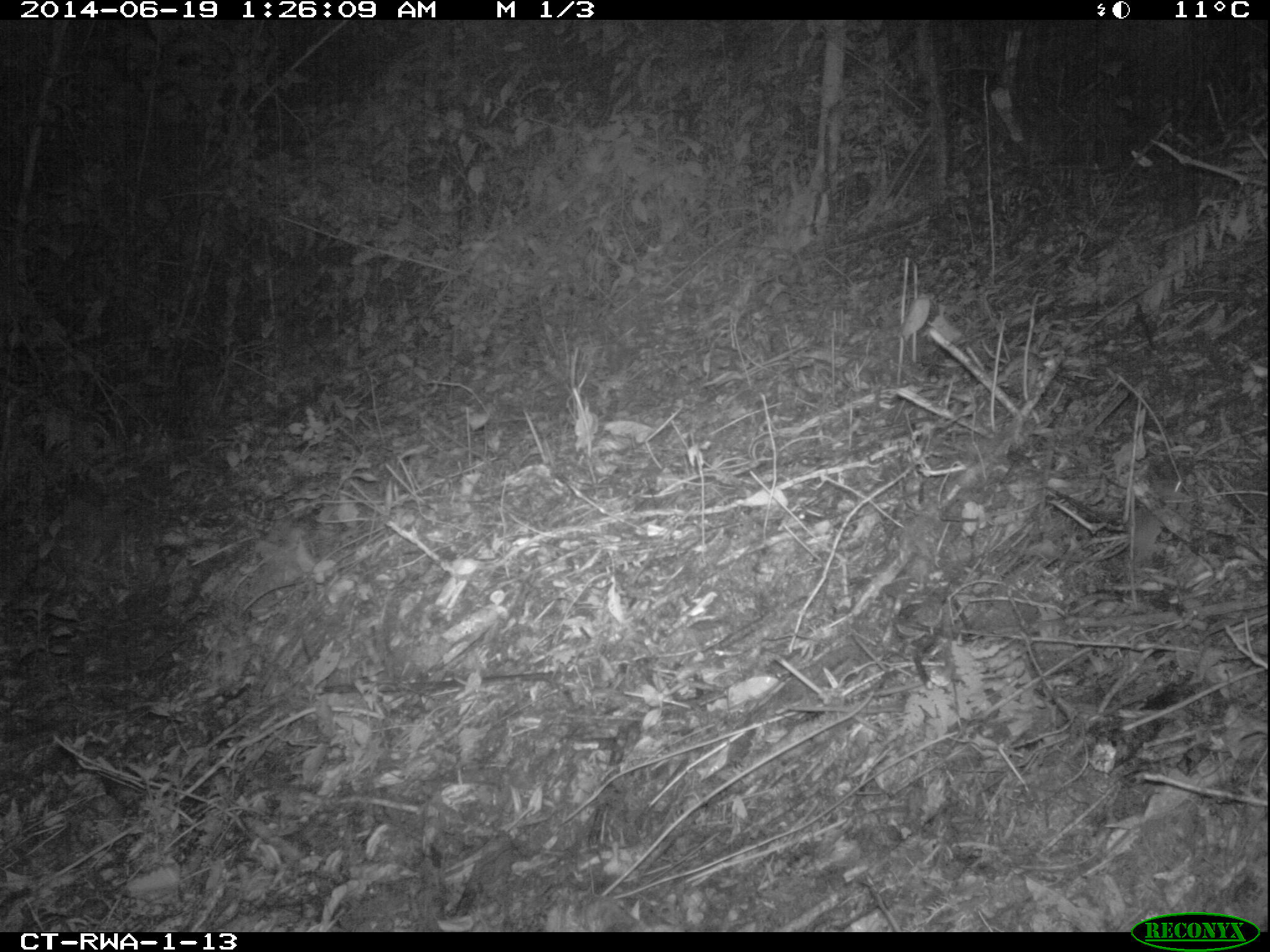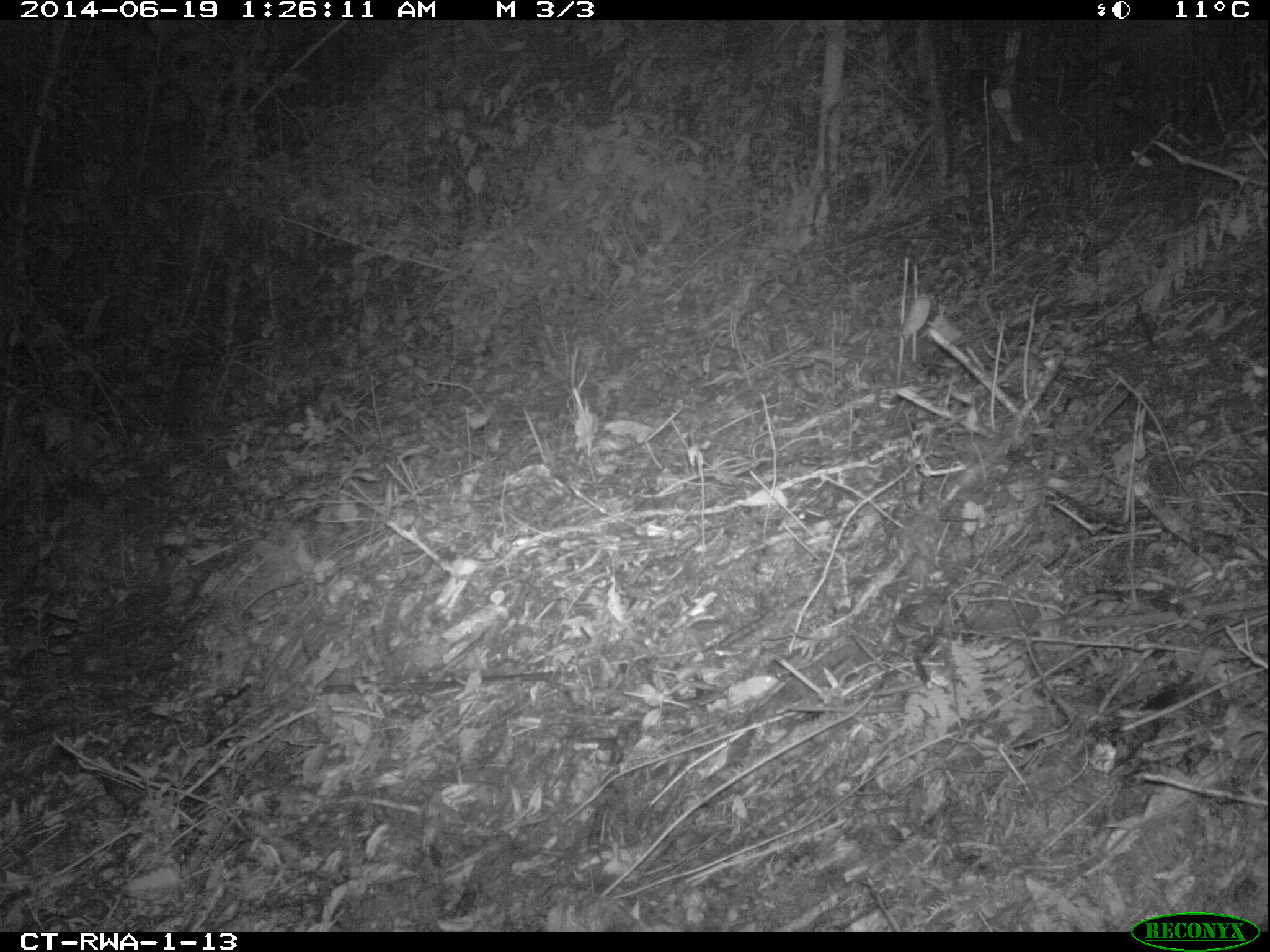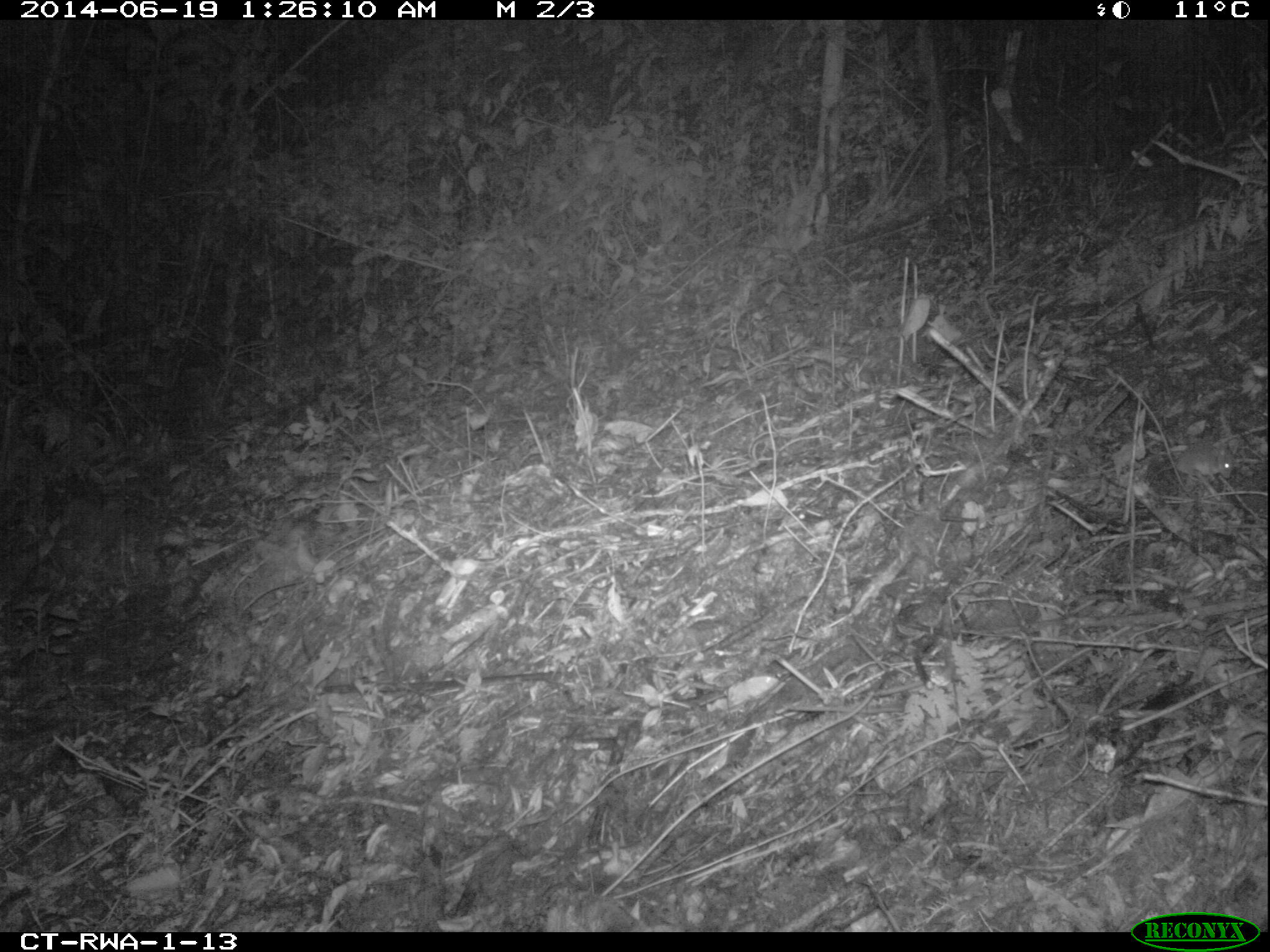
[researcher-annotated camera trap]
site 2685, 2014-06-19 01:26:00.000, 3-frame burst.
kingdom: Animalia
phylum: Chordata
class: Mammalia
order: Rodentia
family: Muridae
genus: Hybomys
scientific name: Hybomys univittatus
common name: one-striped forest mouse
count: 1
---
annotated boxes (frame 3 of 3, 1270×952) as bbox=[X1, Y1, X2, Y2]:
hybomys univittatus: bbox=[1147, 441, 1235, 487]